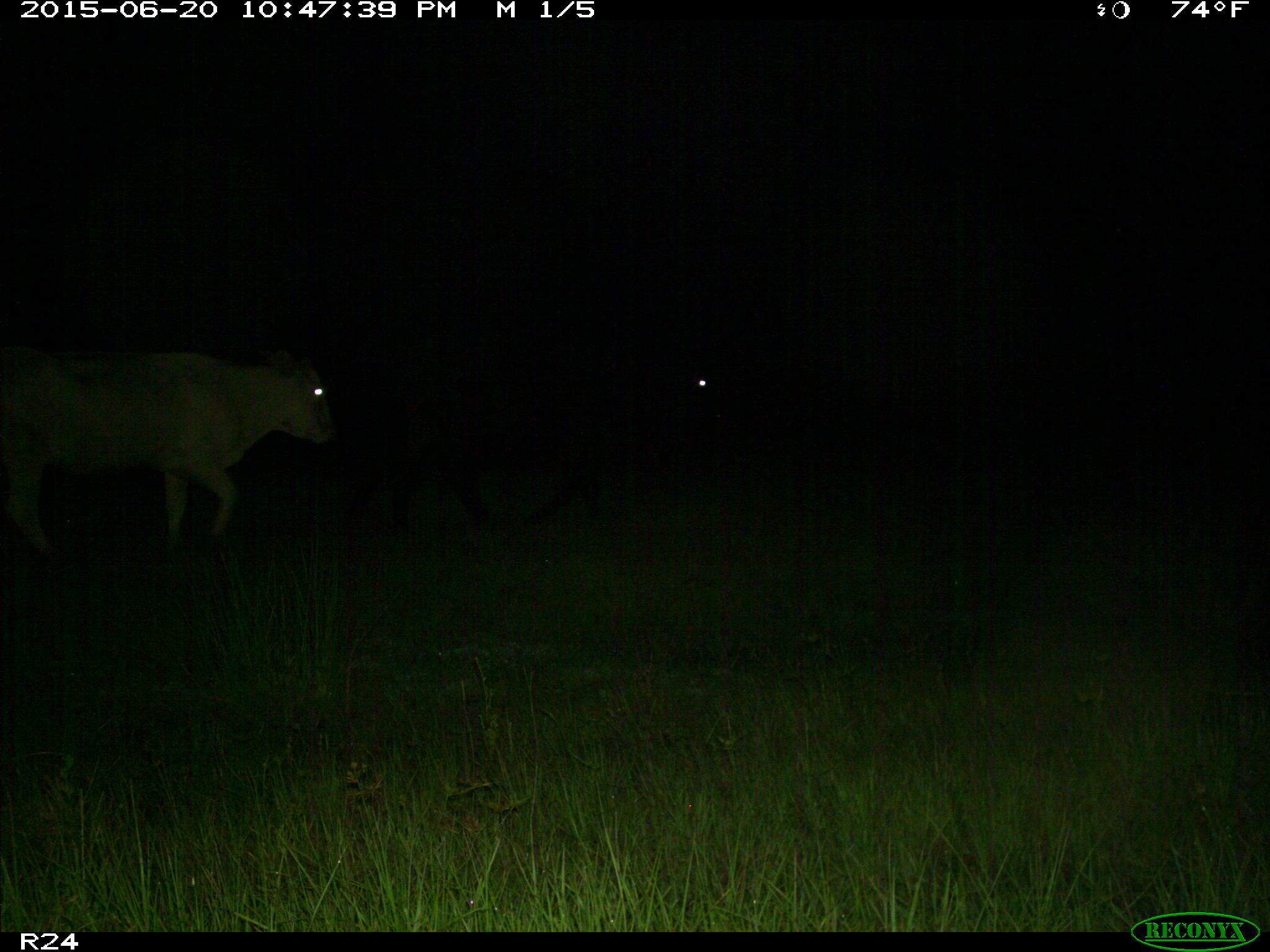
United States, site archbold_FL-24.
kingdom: Animalia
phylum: Chordata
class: Mammalia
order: Artiodactyla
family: Bovidae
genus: Bos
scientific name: Bos taurus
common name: domestic cow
Bos taurus (domestic cow).